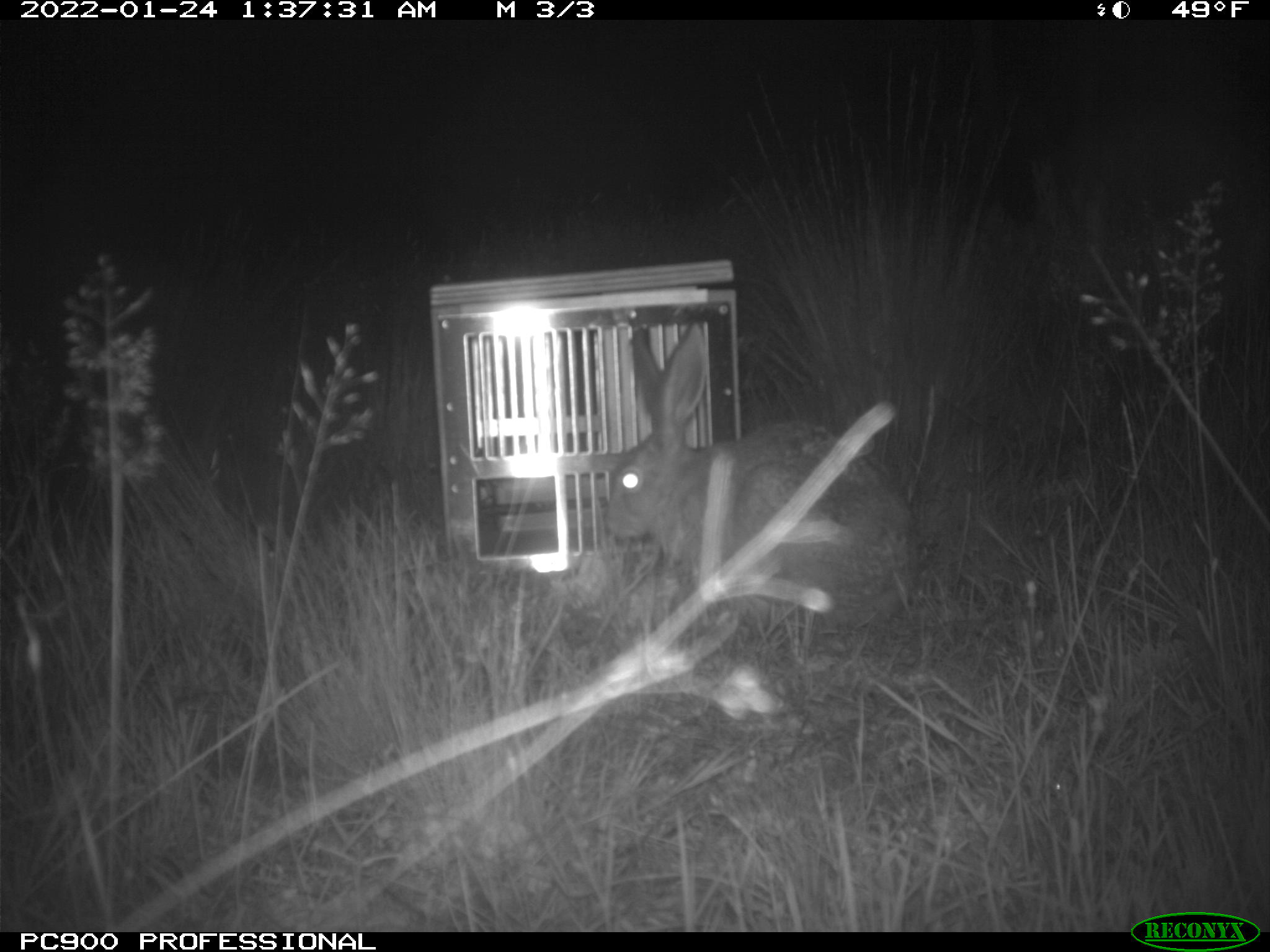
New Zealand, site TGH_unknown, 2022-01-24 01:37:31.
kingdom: Animalia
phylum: Chordata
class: Mammalia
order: Lagomorpha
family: Leporidae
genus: Lepus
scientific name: Lepus europaeus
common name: brown hare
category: hare